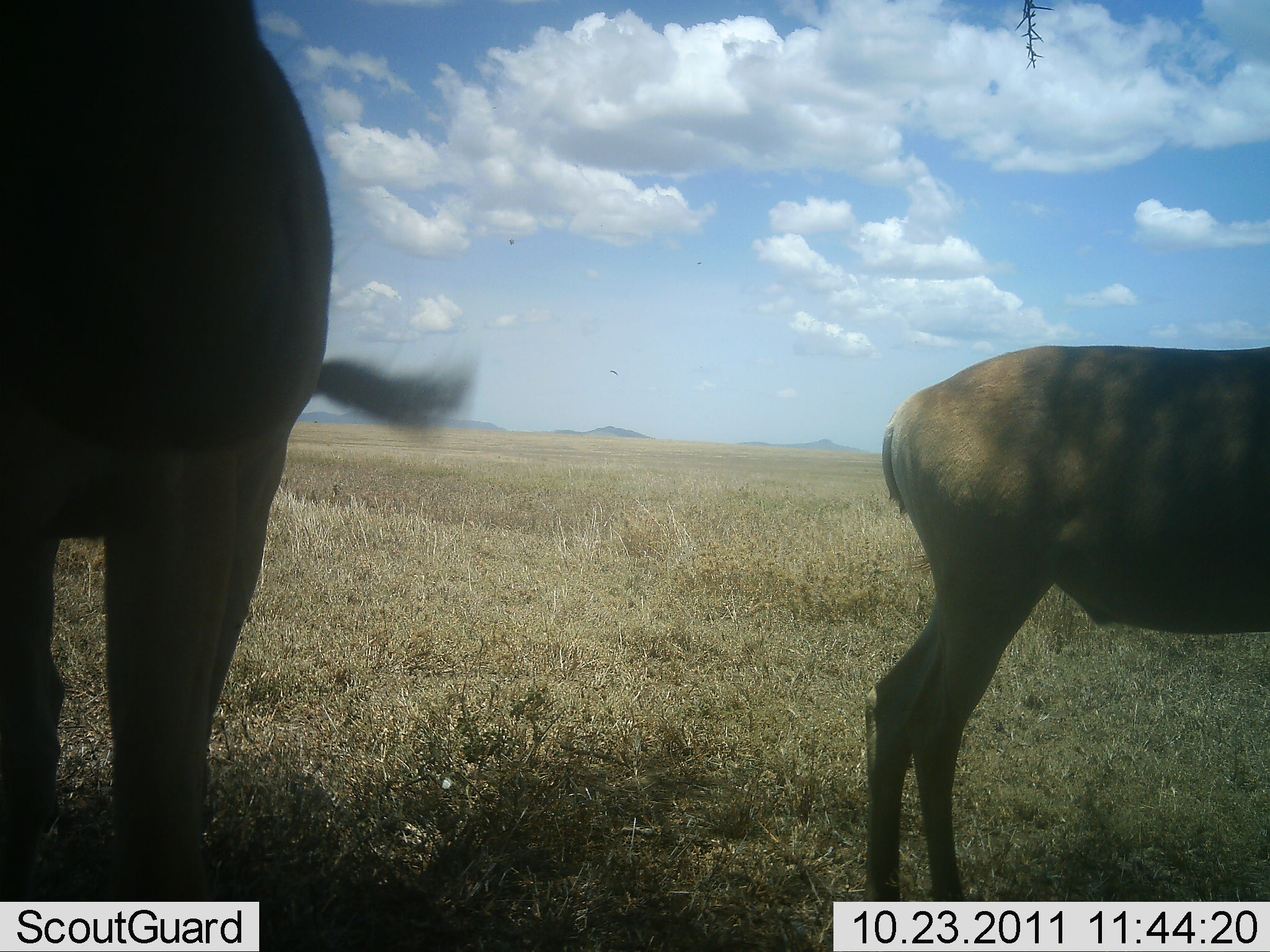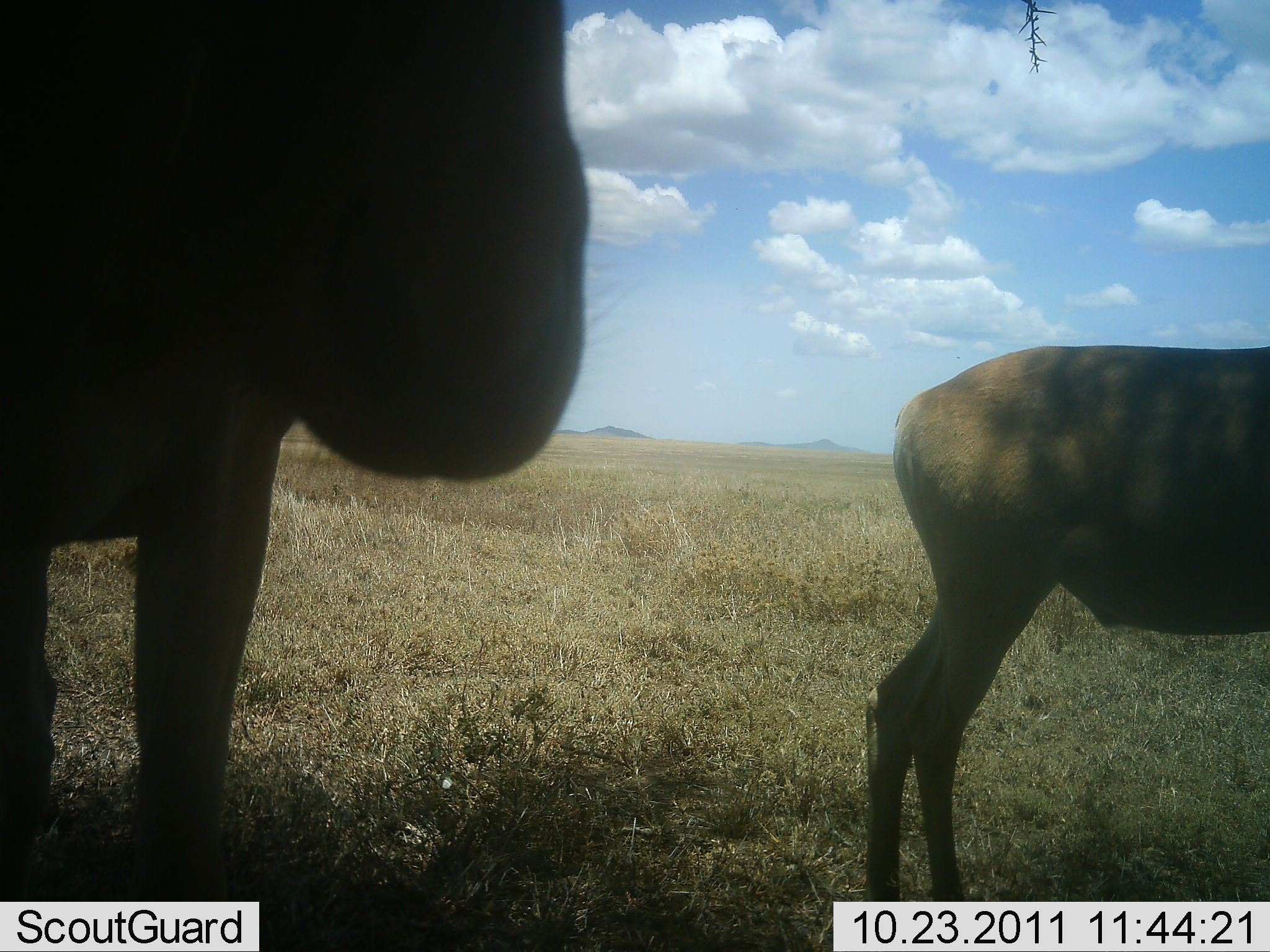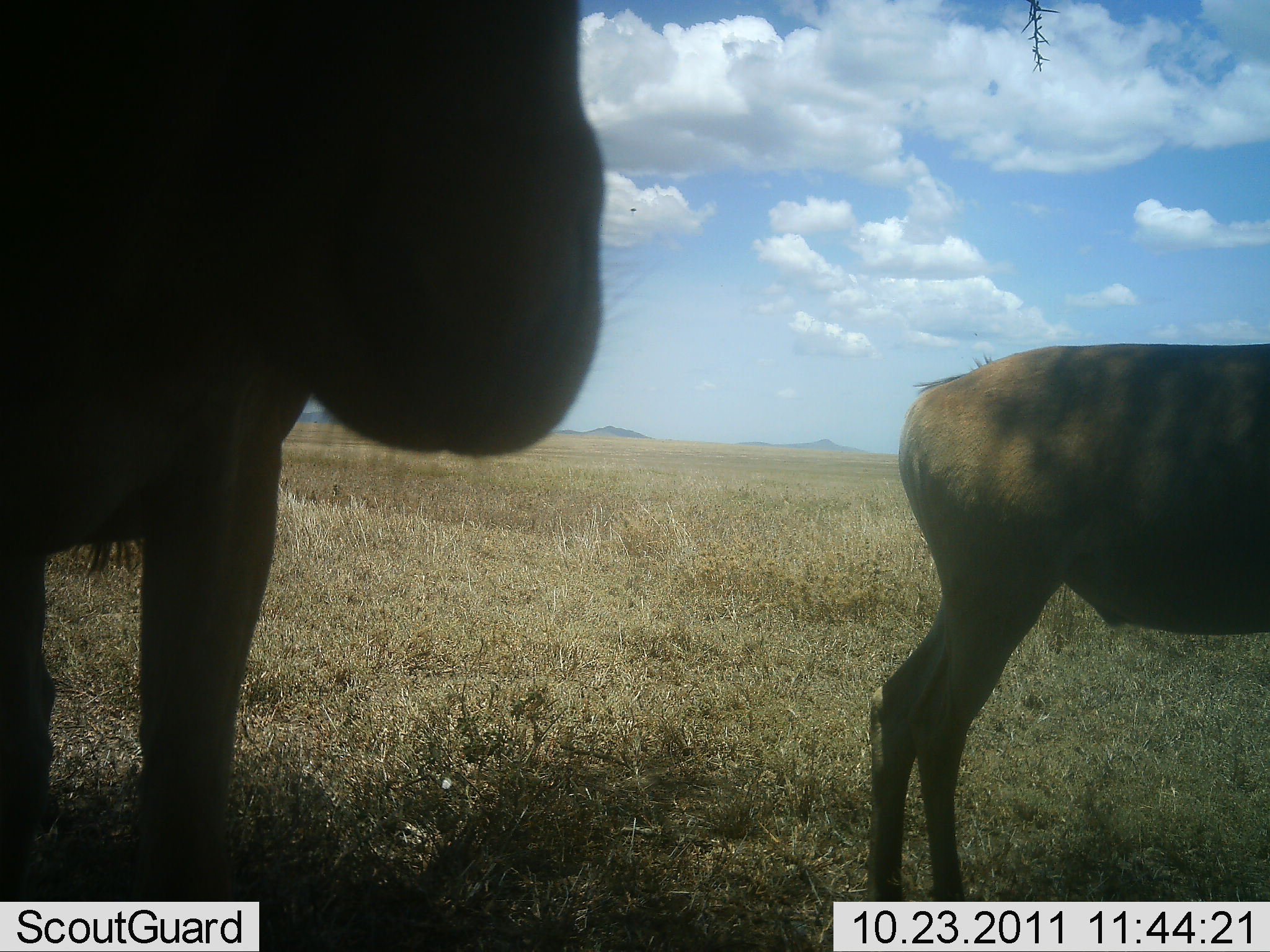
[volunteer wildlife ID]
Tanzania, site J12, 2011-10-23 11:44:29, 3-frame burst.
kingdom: Animalia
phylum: Chordata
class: Mammalia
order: Artiodactyla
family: Bovidae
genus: Alcelaphus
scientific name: Alcelaphus buselaphus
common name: hartebeest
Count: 2.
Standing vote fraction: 88%.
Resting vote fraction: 0%.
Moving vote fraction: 12%.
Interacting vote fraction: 0%.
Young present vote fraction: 0%.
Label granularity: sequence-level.